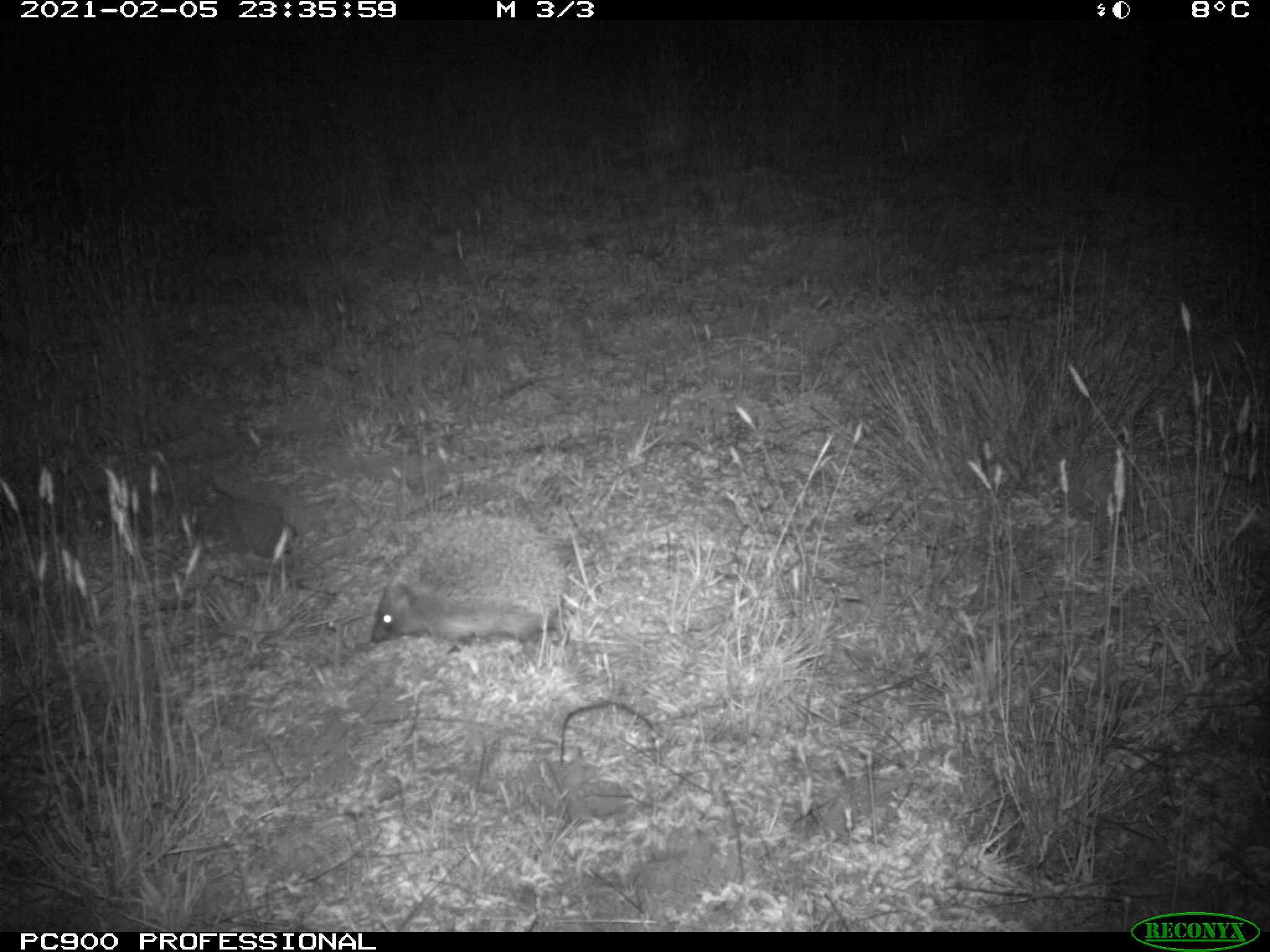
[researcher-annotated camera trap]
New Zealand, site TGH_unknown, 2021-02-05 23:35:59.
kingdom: Animalia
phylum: Chordata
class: Mammalia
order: Eulipotyphla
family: Erinaceidae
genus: Erinaceus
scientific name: Erinaceus europaeus europaeus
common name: european hedgehog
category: hedgehog